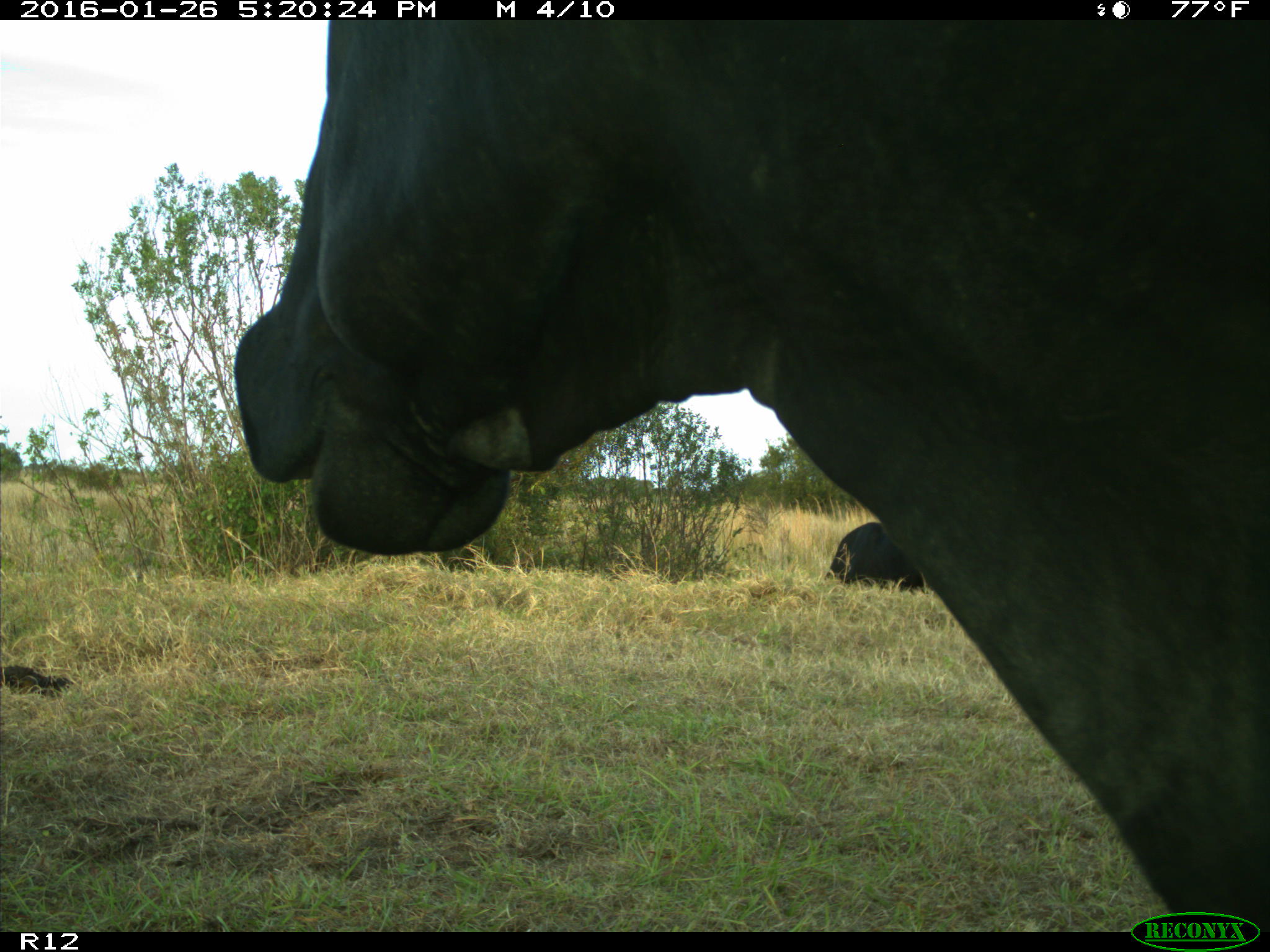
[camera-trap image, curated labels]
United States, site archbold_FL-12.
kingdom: Animalia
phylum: Chordata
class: Mammalia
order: Artiodactyla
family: Bovidae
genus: Bos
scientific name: Bos taurus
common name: domestic cow